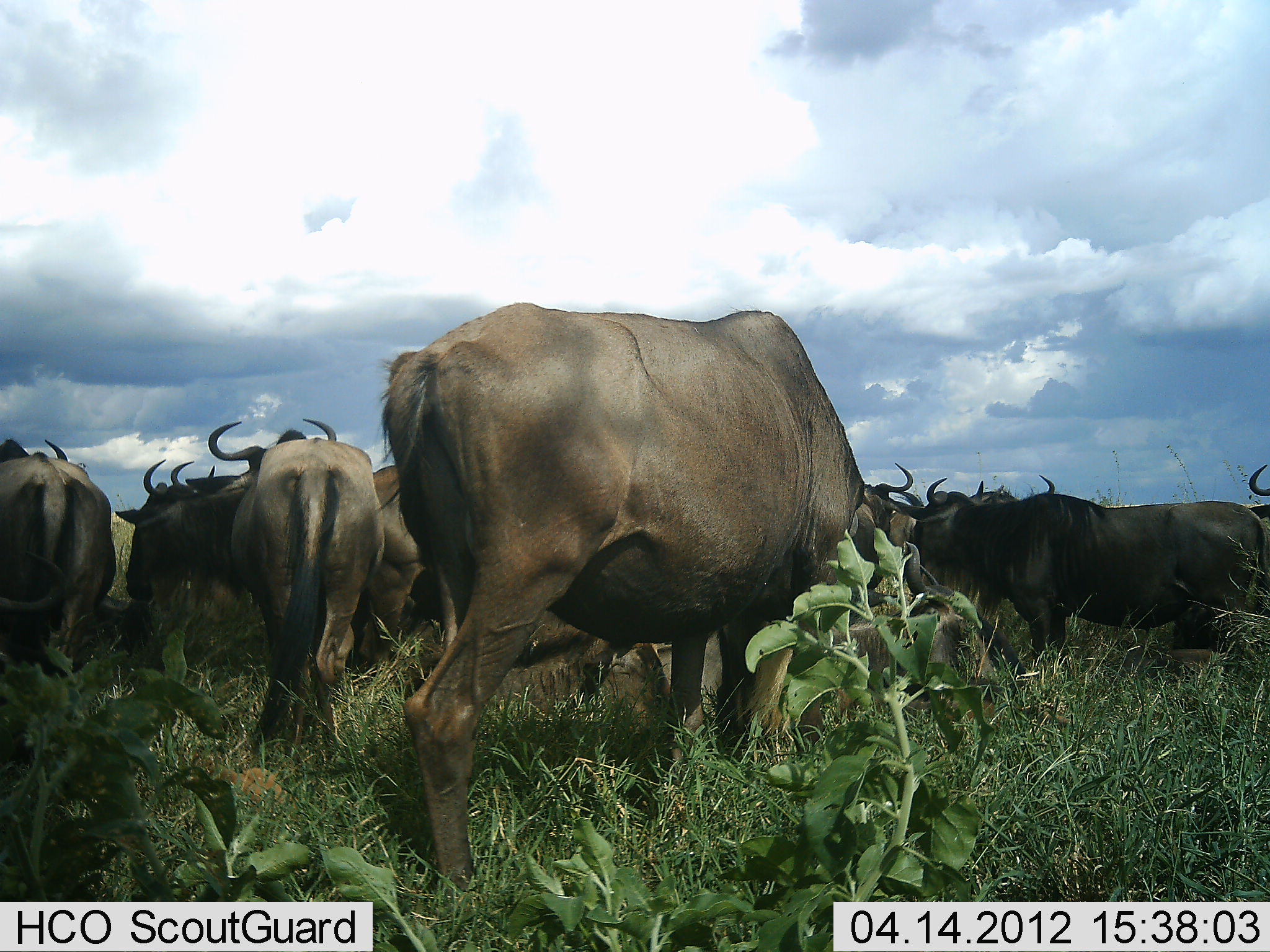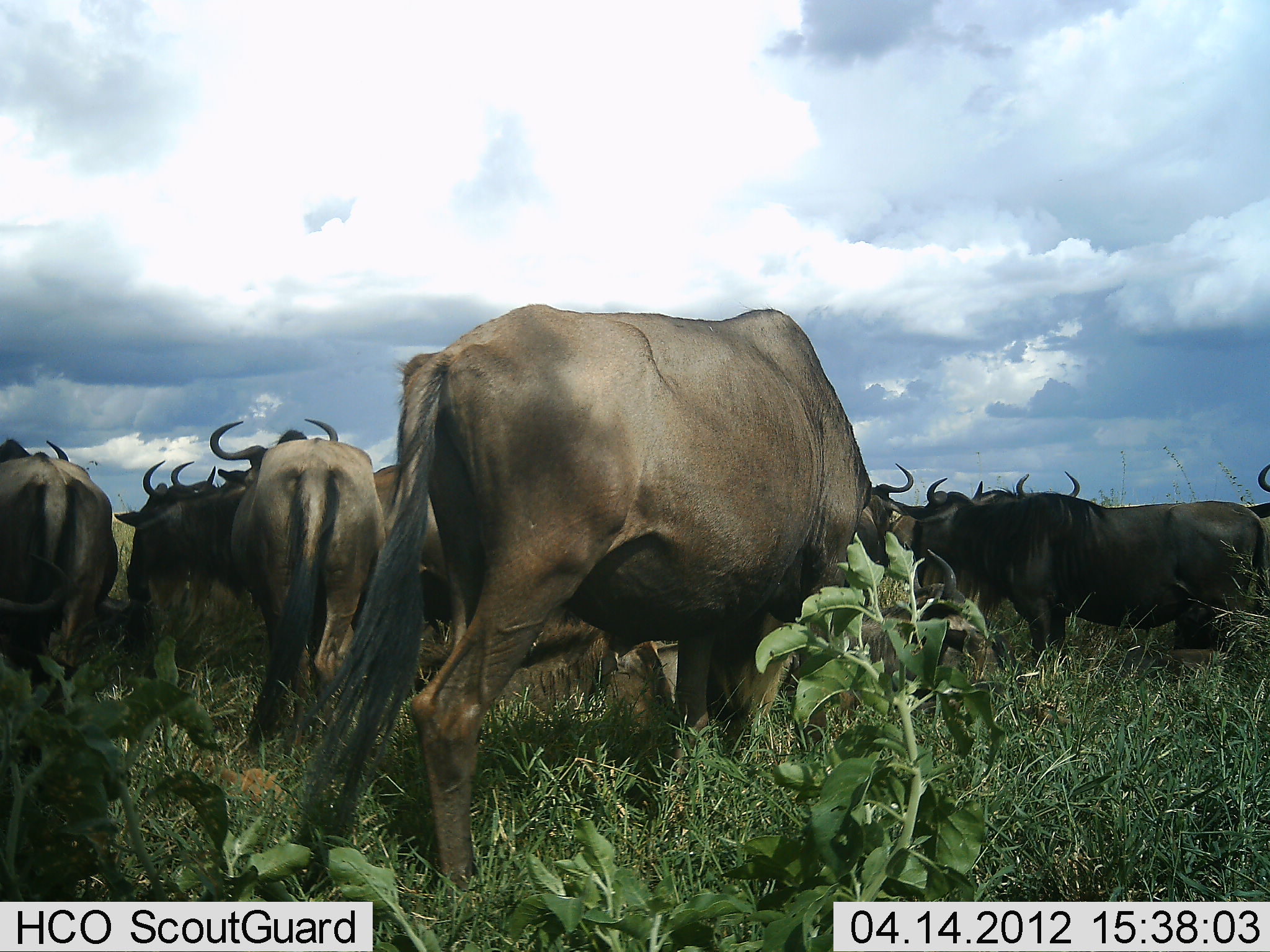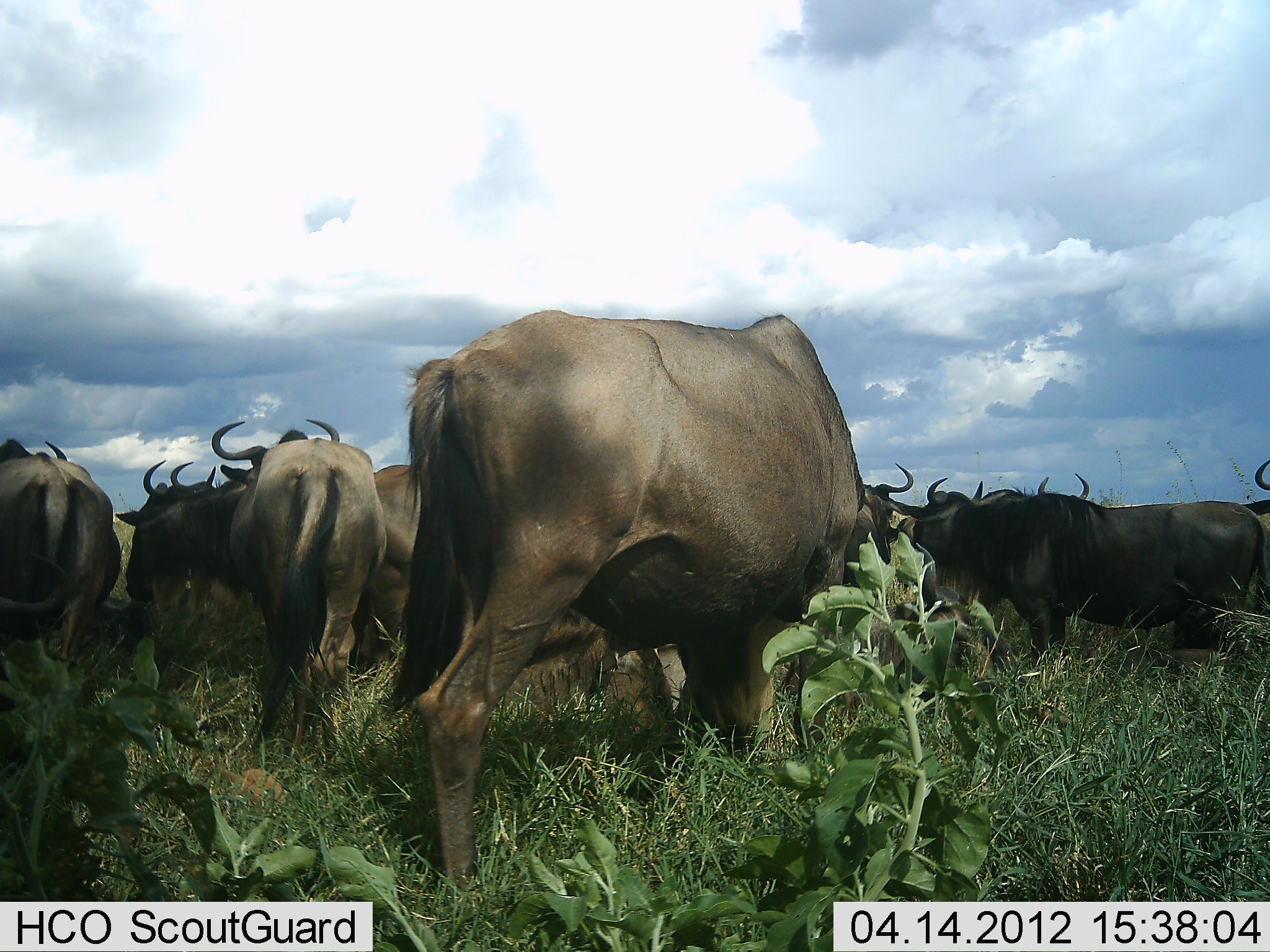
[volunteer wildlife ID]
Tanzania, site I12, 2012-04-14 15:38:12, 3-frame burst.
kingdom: Animalia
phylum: Chordata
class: Mammalia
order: Artiodactyla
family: Bovidae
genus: Connochaetes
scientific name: Connochaetes taurinus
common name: blue wildebeest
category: wildebeest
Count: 11-50.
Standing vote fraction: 79%.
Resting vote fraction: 17%.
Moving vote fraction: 17%.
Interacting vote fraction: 0%.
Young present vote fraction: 0%.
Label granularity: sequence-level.